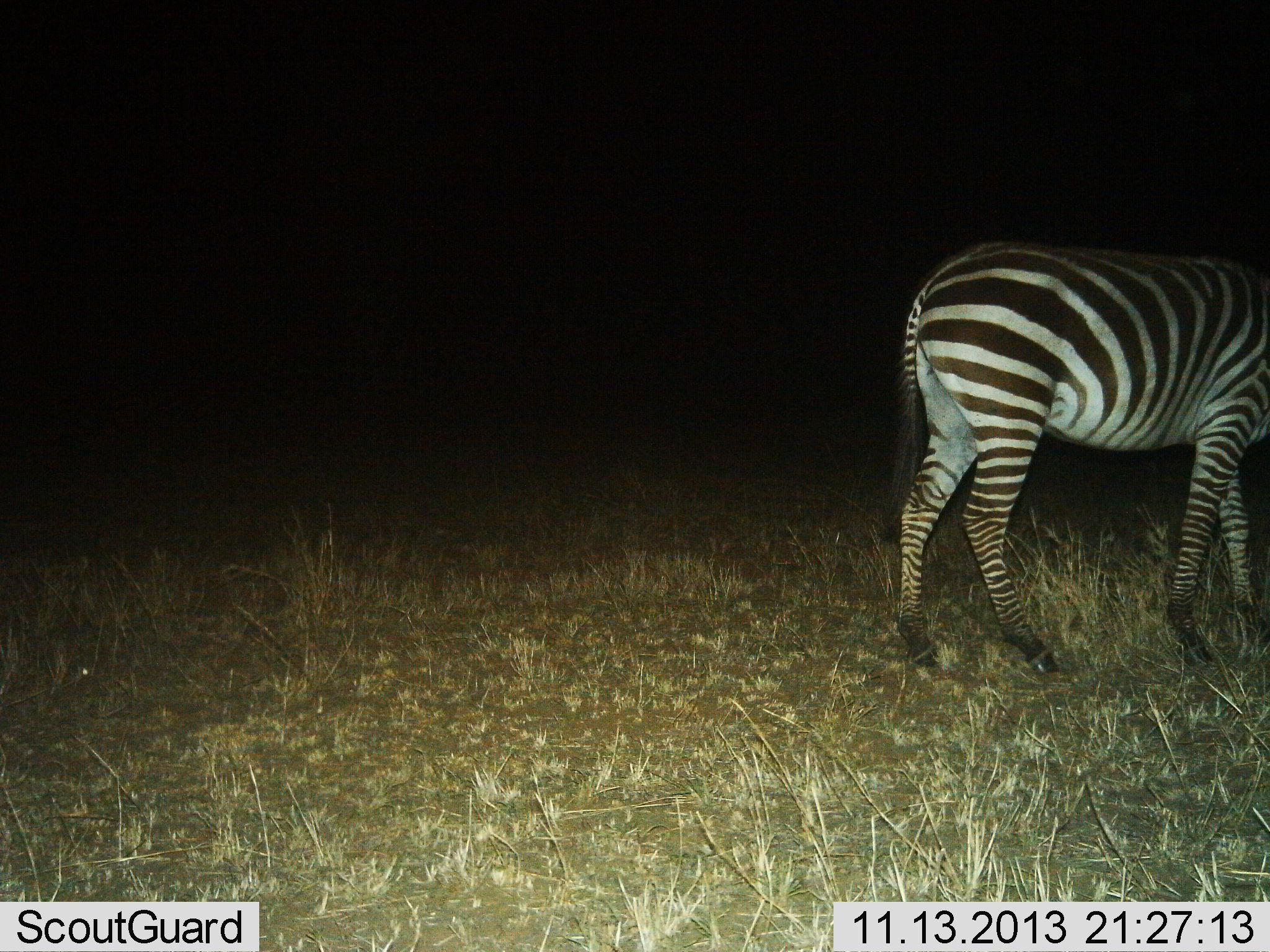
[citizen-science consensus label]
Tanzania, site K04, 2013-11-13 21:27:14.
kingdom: Animalia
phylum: Chordata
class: Mammalia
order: Perissodactyla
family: Equidae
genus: Equus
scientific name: Equus quagga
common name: plains zebra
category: zebra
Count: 1.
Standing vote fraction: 90%.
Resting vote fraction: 0%.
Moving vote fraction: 10%.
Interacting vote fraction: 0%.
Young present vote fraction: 0%.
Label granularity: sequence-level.